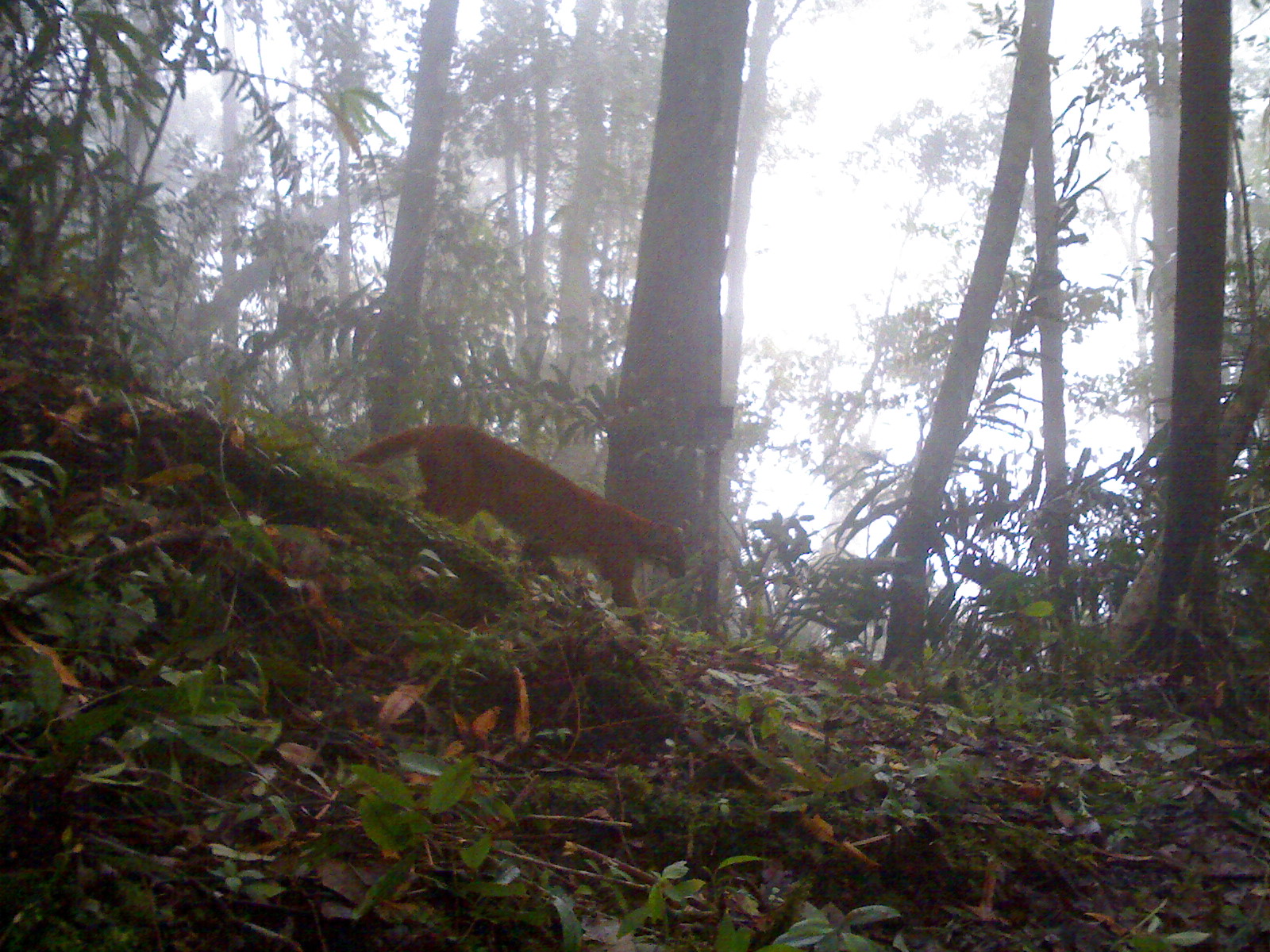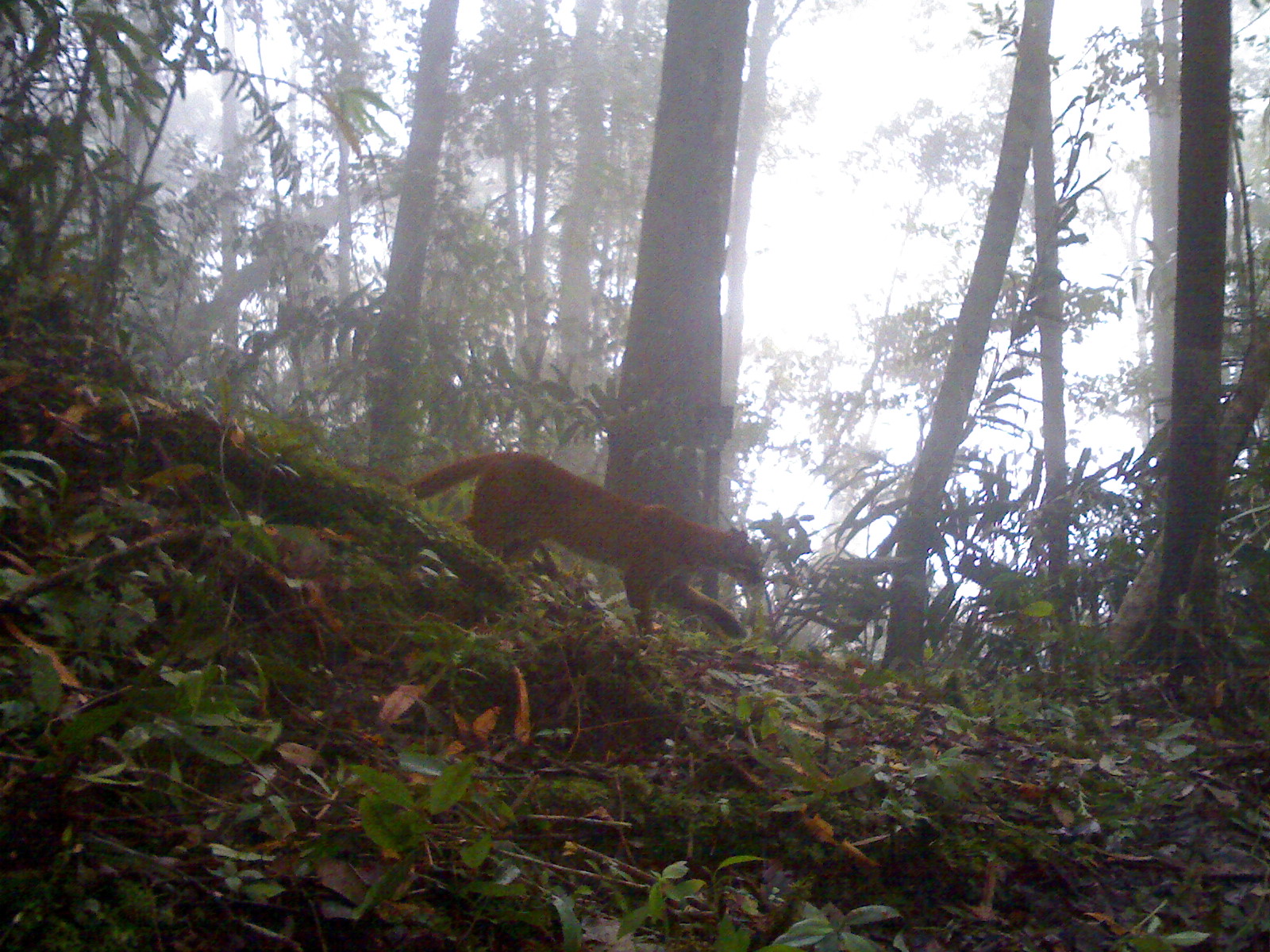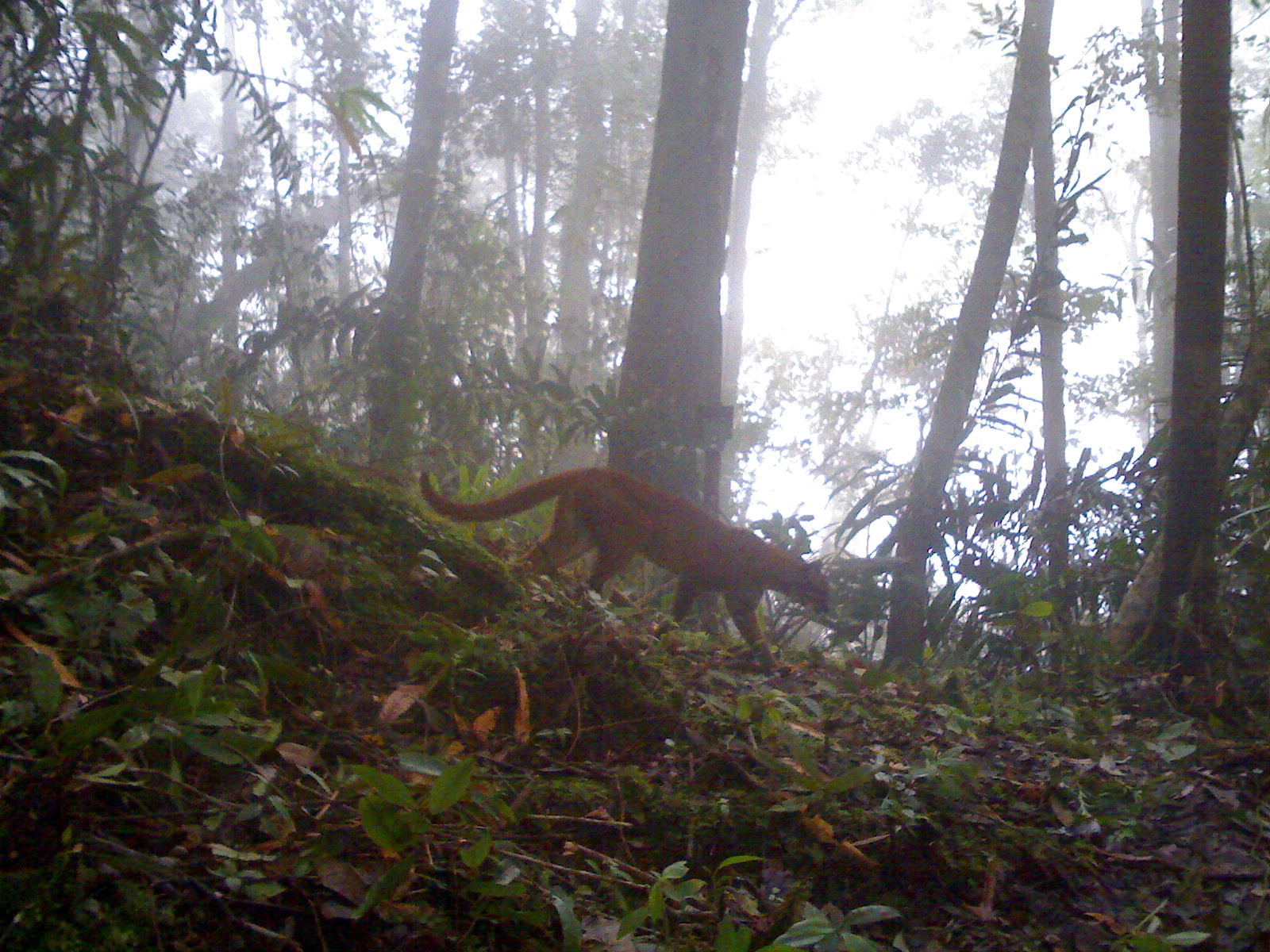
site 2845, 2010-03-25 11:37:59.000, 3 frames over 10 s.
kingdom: Animalia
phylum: Chordata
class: Mammalia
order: Carnivora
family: Felidae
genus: Catopuma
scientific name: Catopuma temminckii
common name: asian golden cat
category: pardofelis temminckii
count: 1